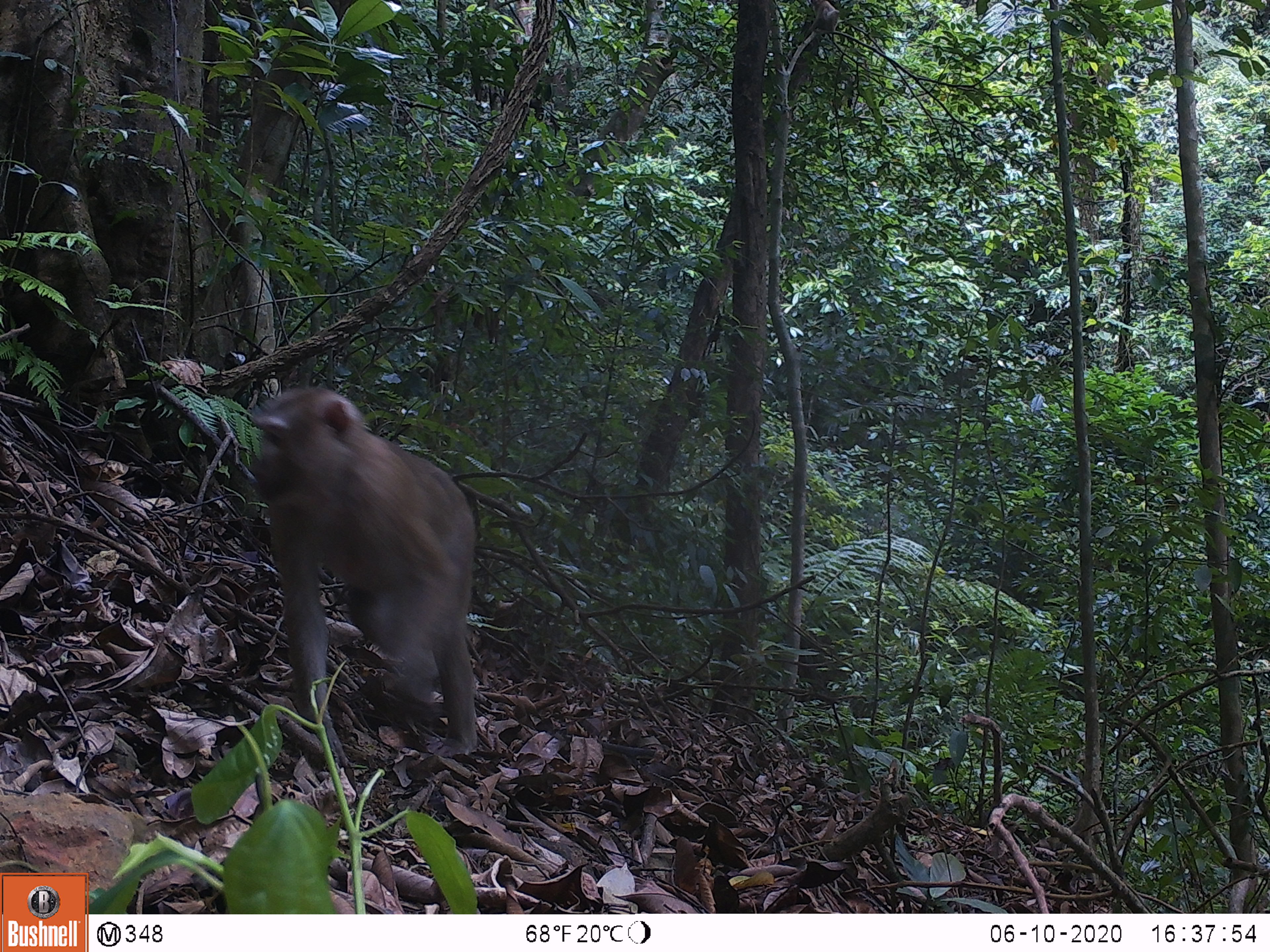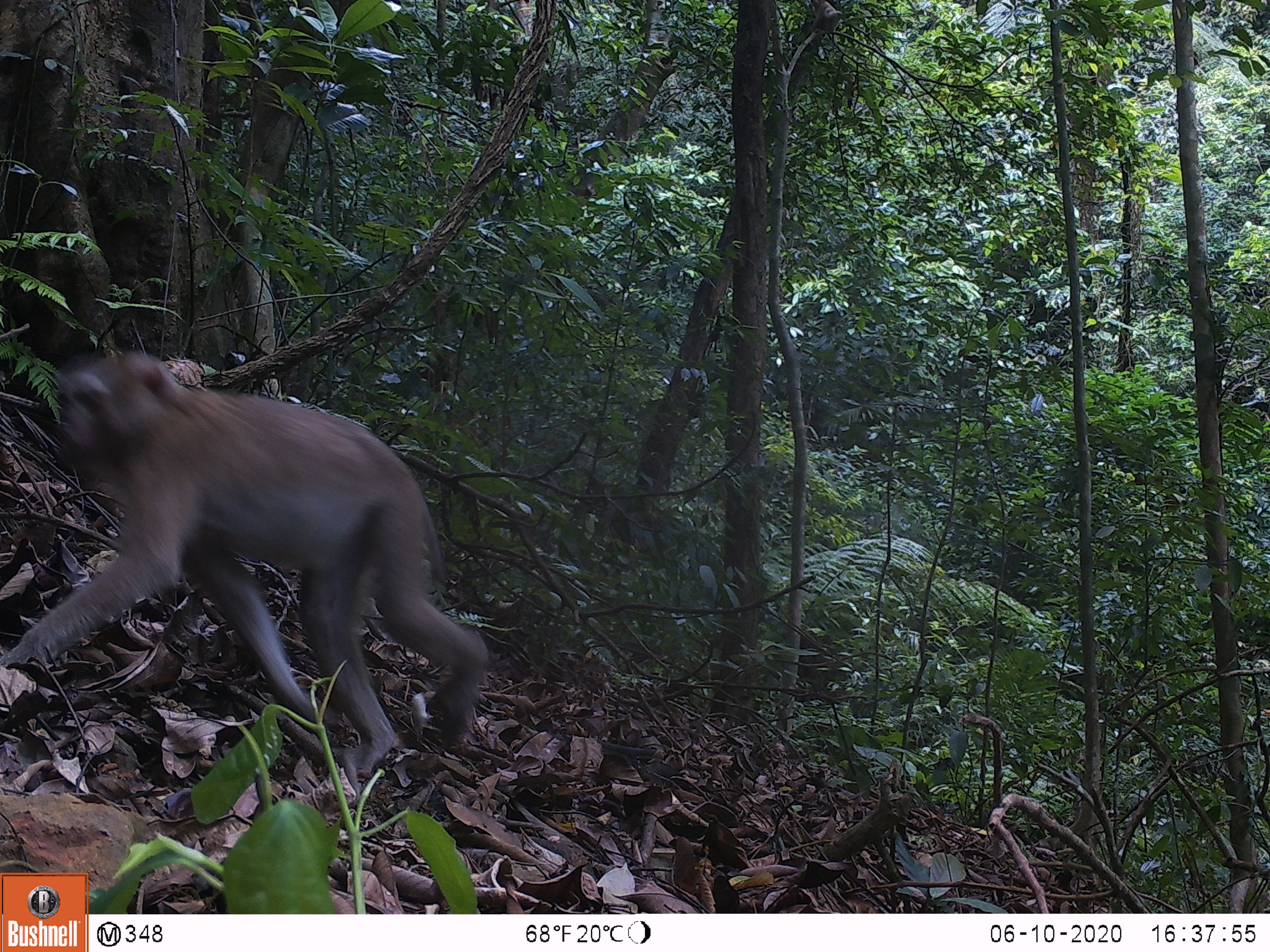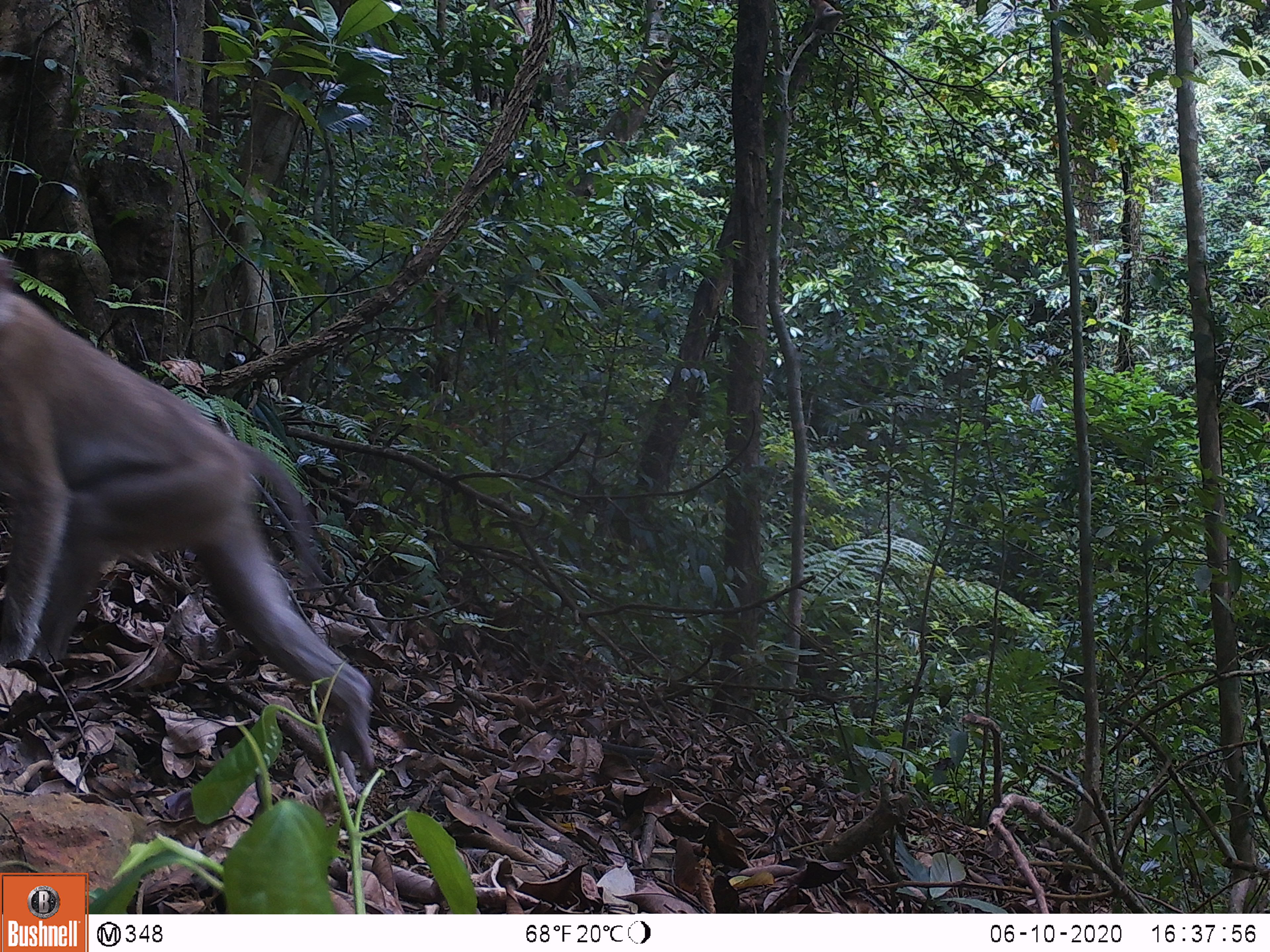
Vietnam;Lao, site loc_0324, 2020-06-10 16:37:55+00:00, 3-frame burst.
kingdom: Animalia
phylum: Chordata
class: Mammalia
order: Primates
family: Cercopithecidae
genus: Macaca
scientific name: Macaca nemestrina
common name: pig-tailed macaque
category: pig tailed macaque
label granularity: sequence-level